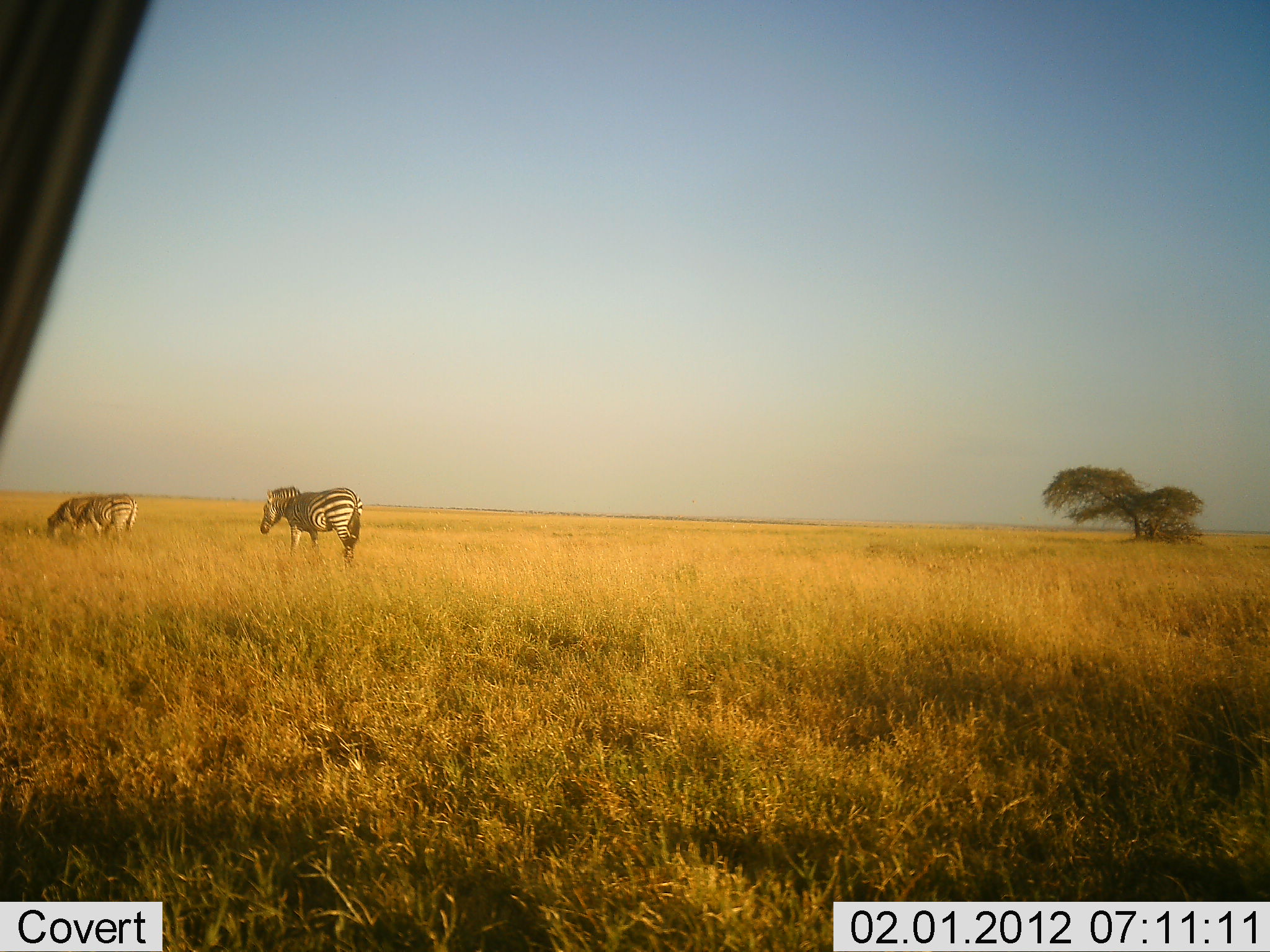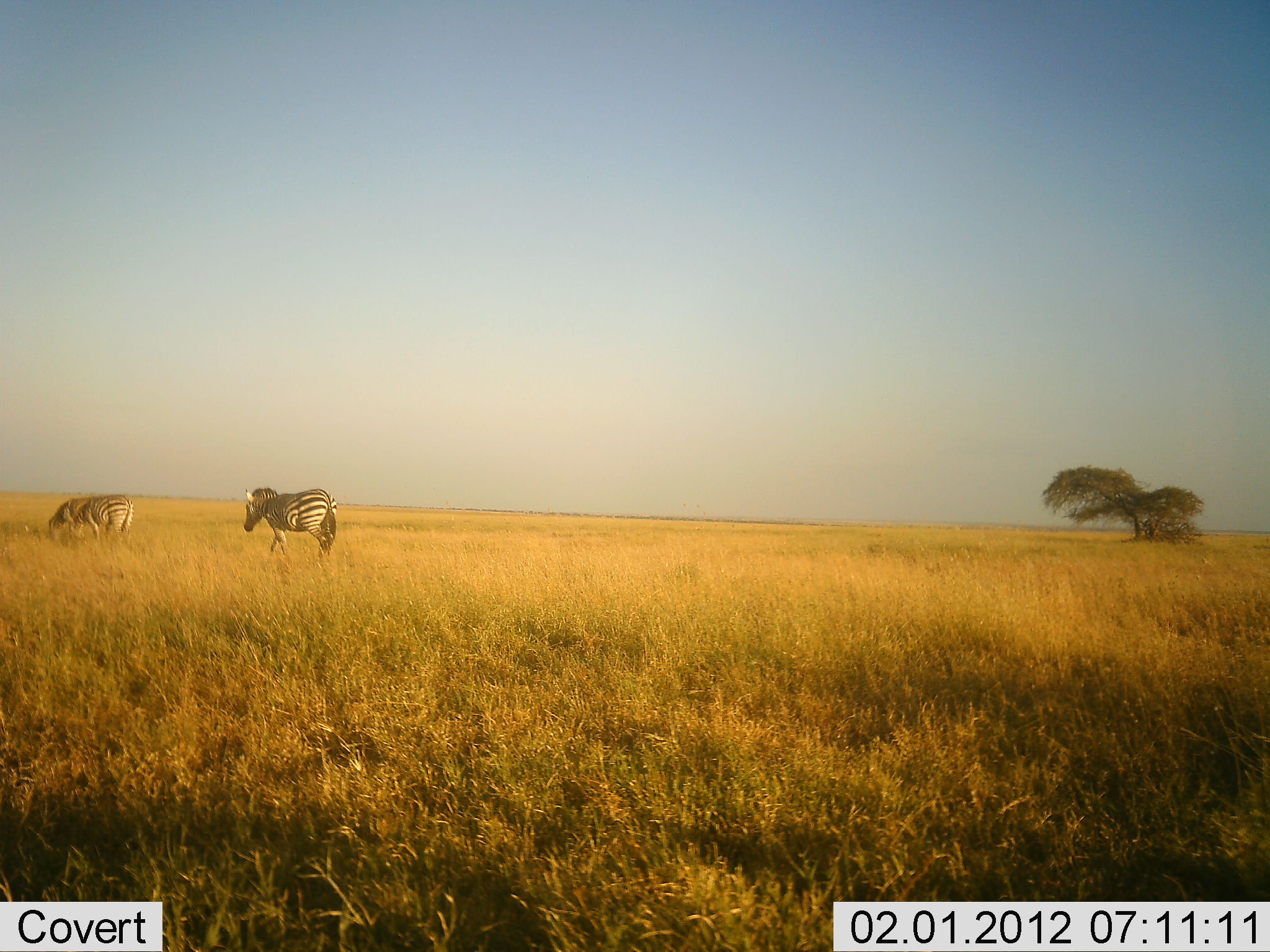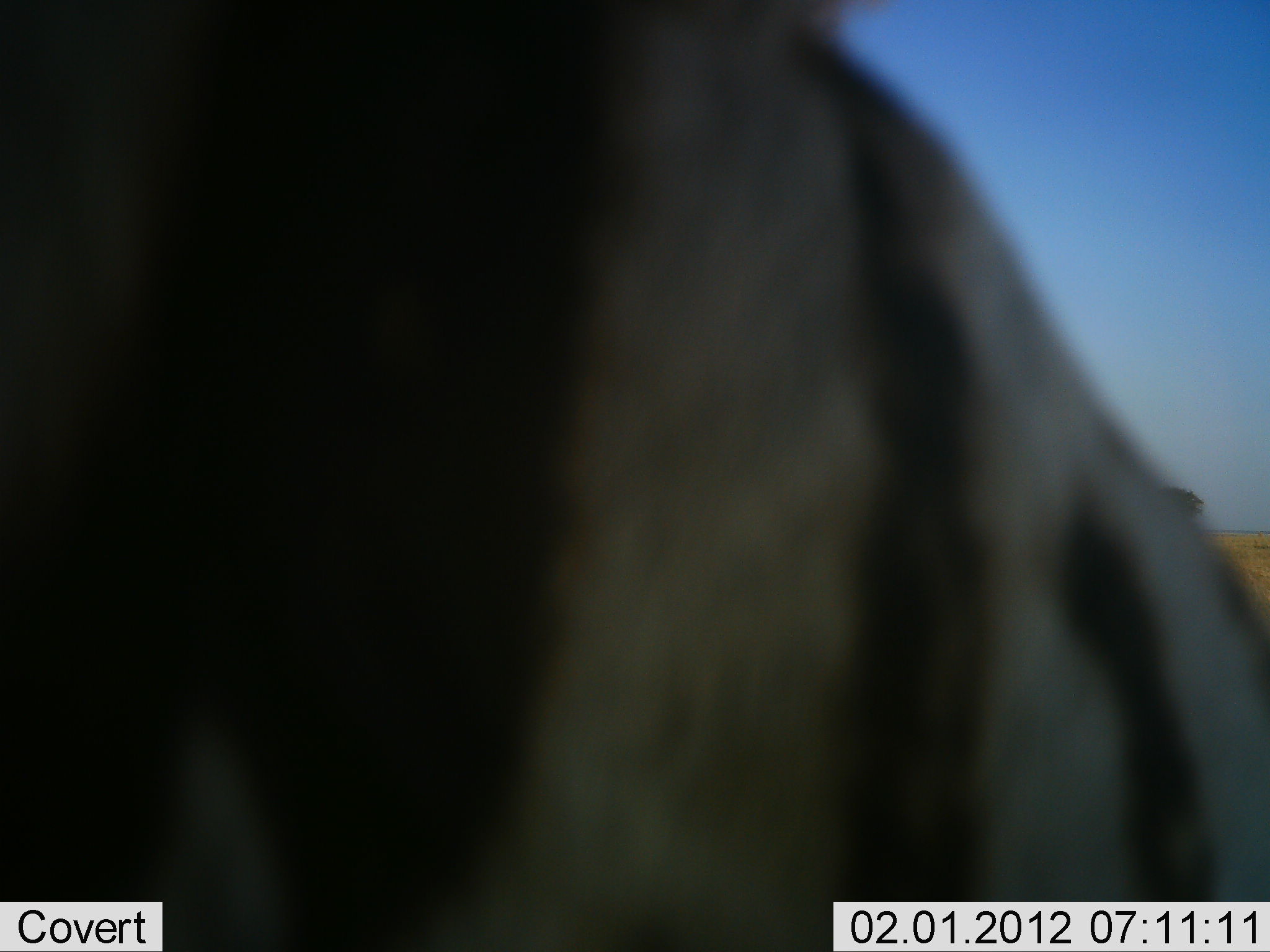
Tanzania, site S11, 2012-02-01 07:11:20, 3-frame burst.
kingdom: Animalia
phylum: Chordata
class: Mammalia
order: Perissodactyla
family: Equidae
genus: Equus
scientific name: Equus quagga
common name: plains zebra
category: zebra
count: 3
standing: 29%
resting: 3%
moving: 82%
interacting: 0%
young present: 0%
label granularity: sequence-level